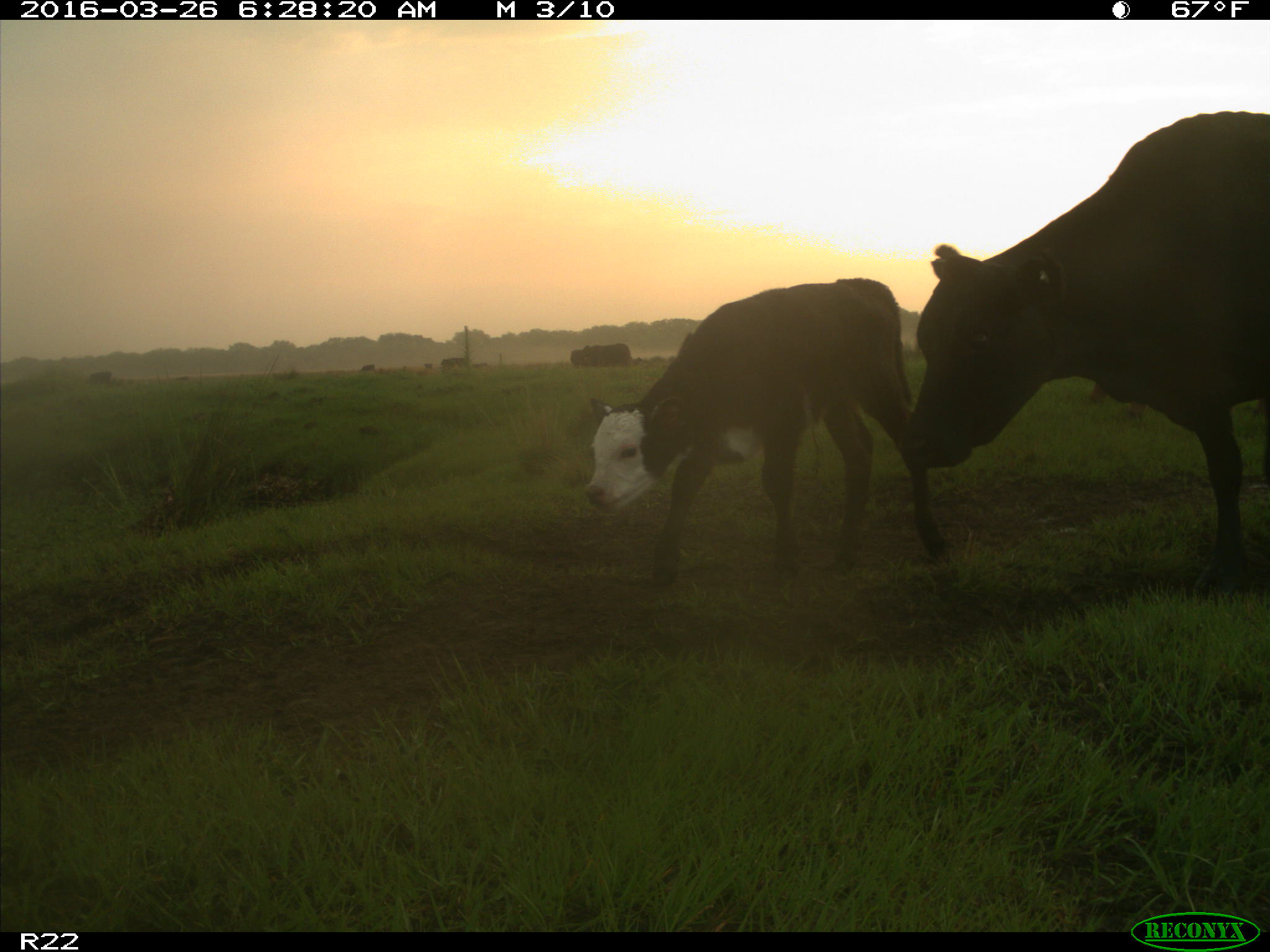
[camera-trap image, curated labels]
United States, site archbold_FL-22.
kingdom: Animalia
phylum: Chordata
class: Mammalia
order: Artiodactyla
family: Bovidae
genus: Bos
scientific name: Bos taurus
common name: domestic cow